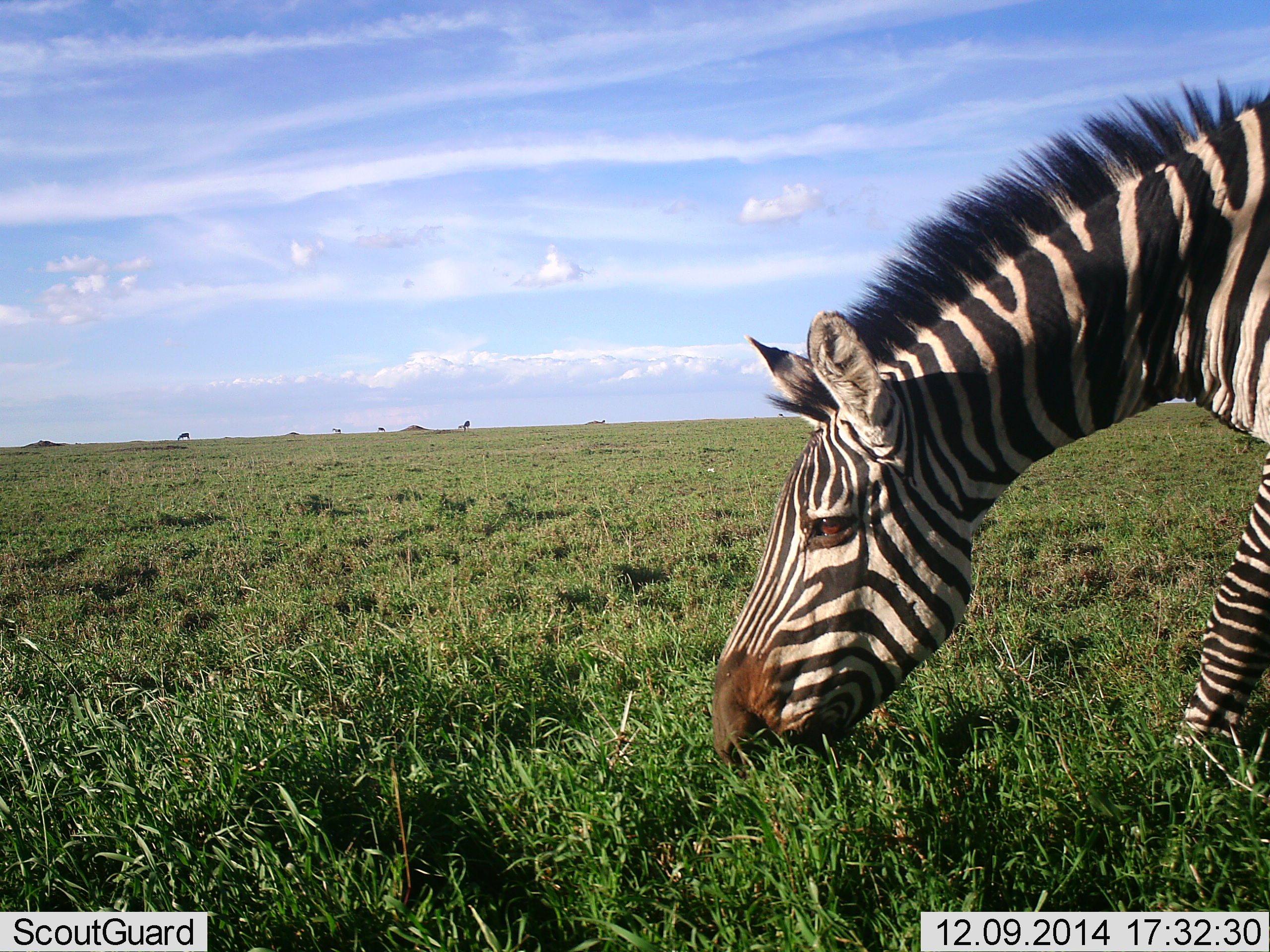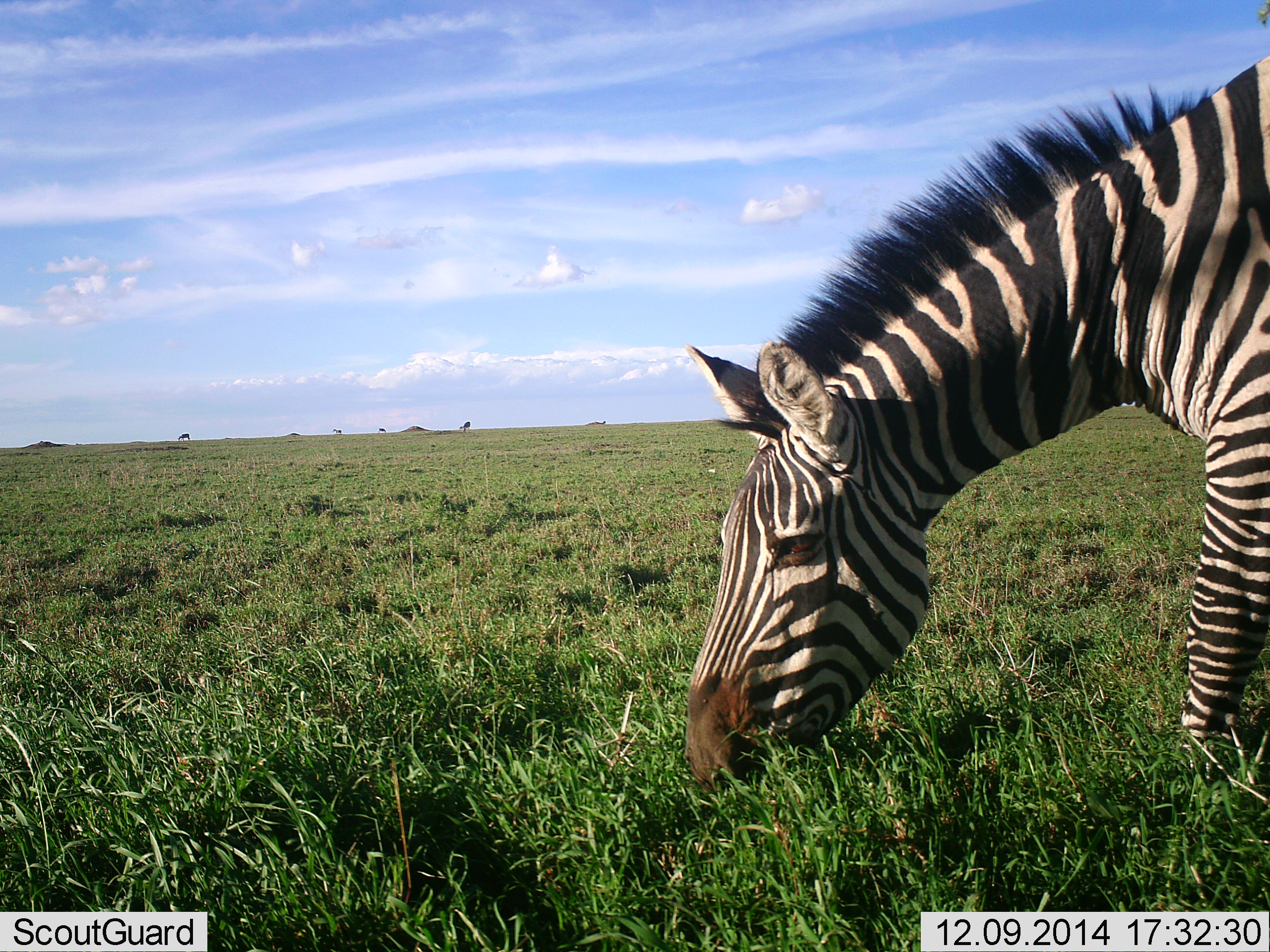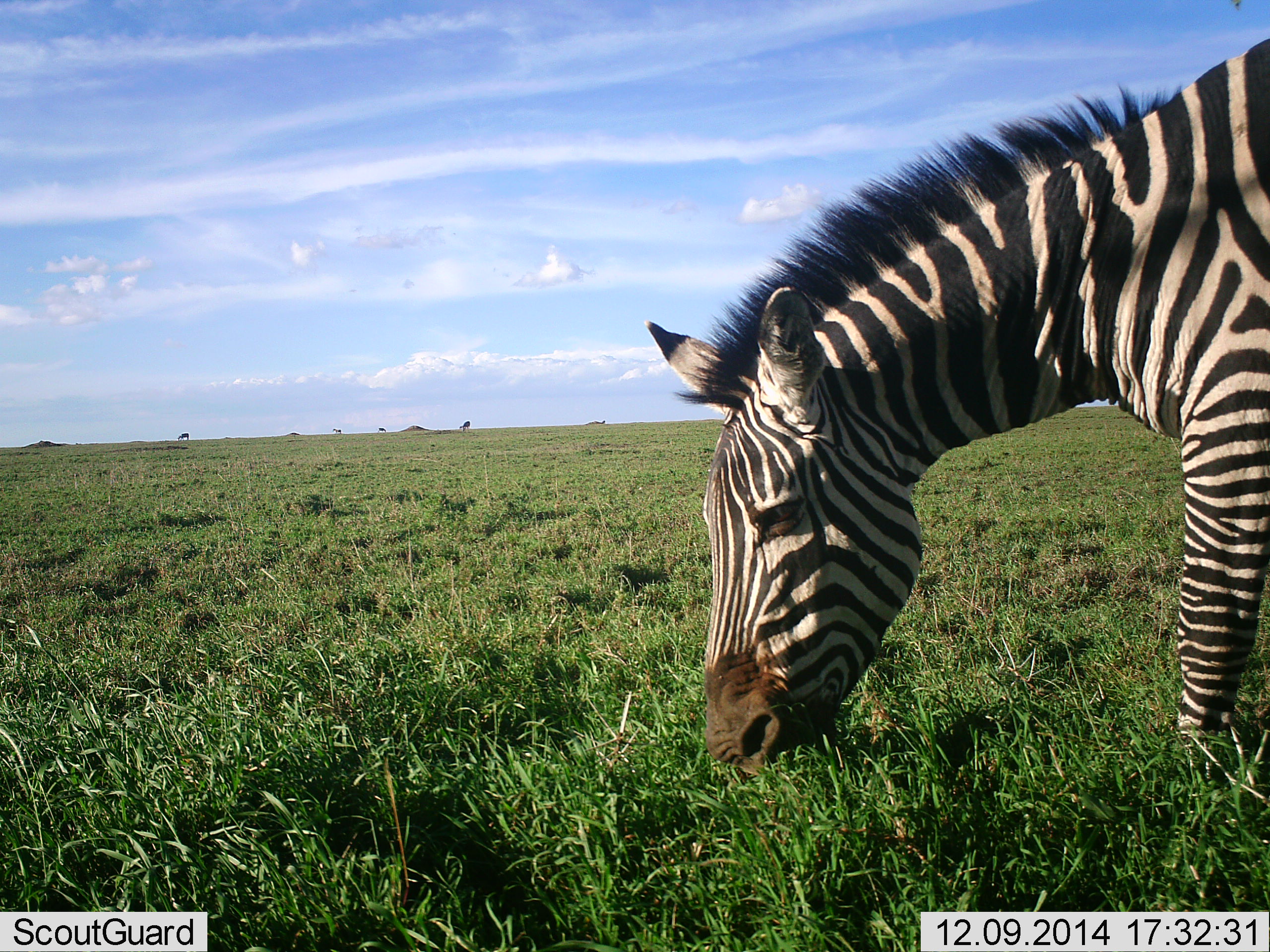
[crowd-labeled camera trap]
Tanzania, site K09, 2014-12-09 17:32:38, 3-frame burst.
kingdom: Animalia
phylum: Chordata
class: Mammalia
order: Perissodactyla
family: Equidae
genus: Equus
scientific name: Equus quagga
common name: plains zebra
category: zebra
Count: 1.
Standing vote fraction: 20%.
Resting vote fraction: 0%.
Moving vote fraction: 20%.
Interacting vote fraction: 0%.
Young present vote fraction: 0%.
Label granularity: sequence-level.